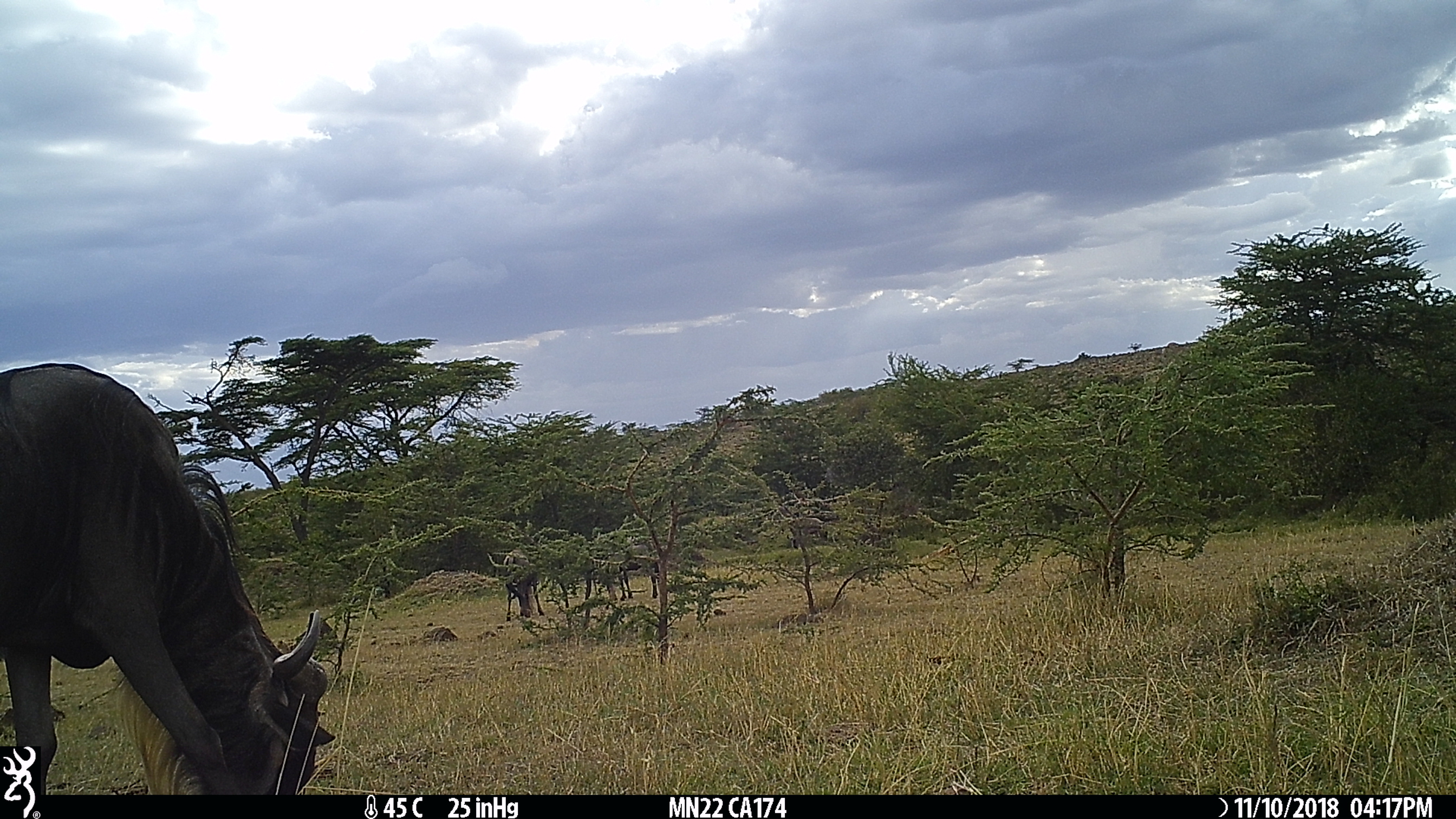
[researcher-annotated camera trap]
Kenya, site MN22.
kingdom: Animalia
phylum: Chordata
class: Mammalia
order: Artiodactyla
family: Bovidae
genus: Connochaetes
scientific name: Connochaetes taurinus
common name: blue wildebeest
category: wildebeest